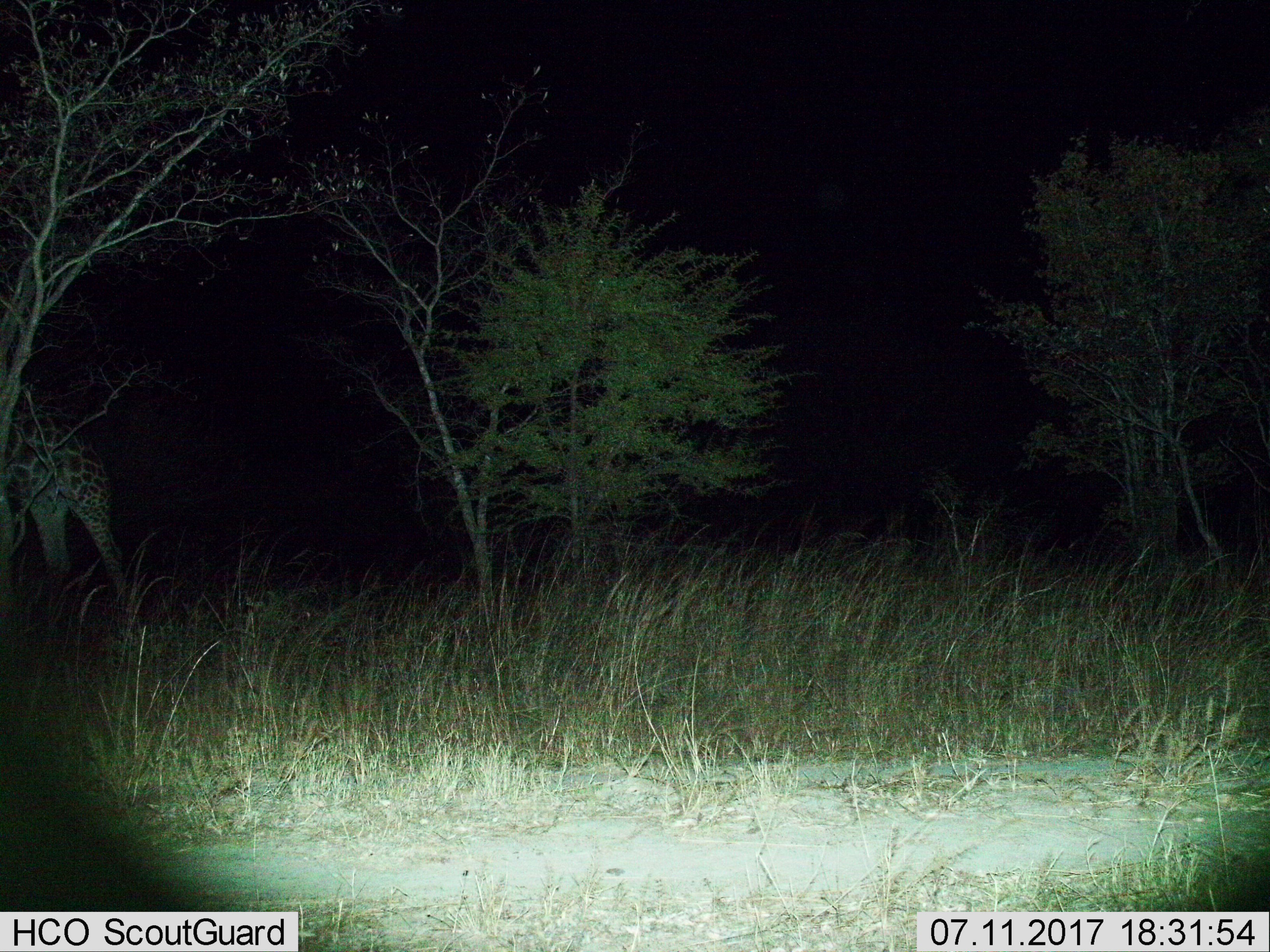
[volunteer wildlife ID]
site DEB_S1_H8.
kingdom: Animalia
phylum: Chordata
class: Mammalia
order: Artiodactyla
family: Giraffidae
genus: Giraffa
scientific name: Giraffa camelopardalis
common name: giraffe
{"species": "giraffe (Giraffa camelopardalis)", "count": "1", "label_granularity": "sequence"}